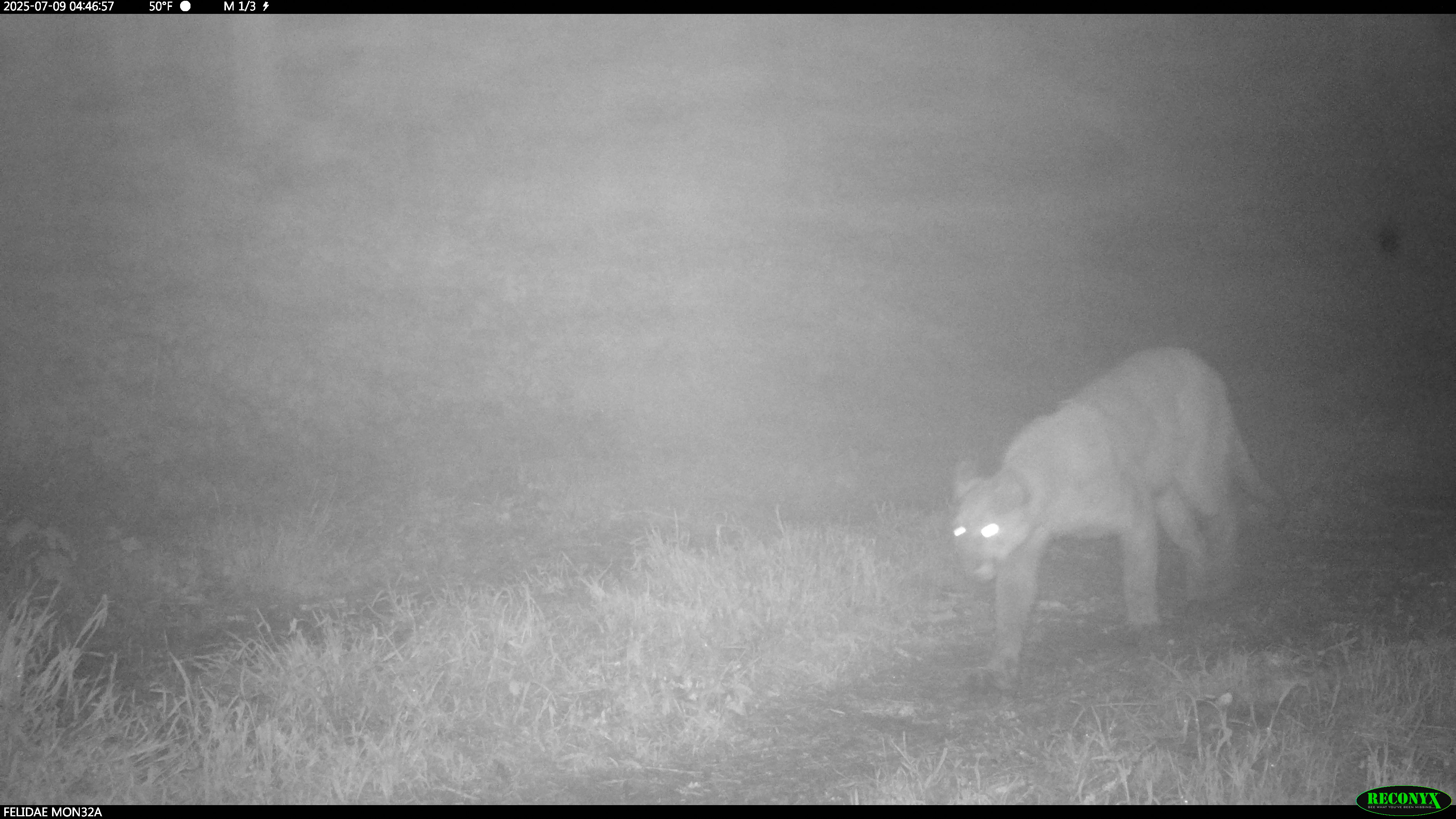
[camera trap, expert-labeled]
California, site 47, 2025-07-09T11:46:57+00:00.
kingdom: Animalia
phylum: Chordata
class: Mammalia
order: Carnivora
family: Felidae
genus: Puma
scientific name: Puma concolor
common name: puma